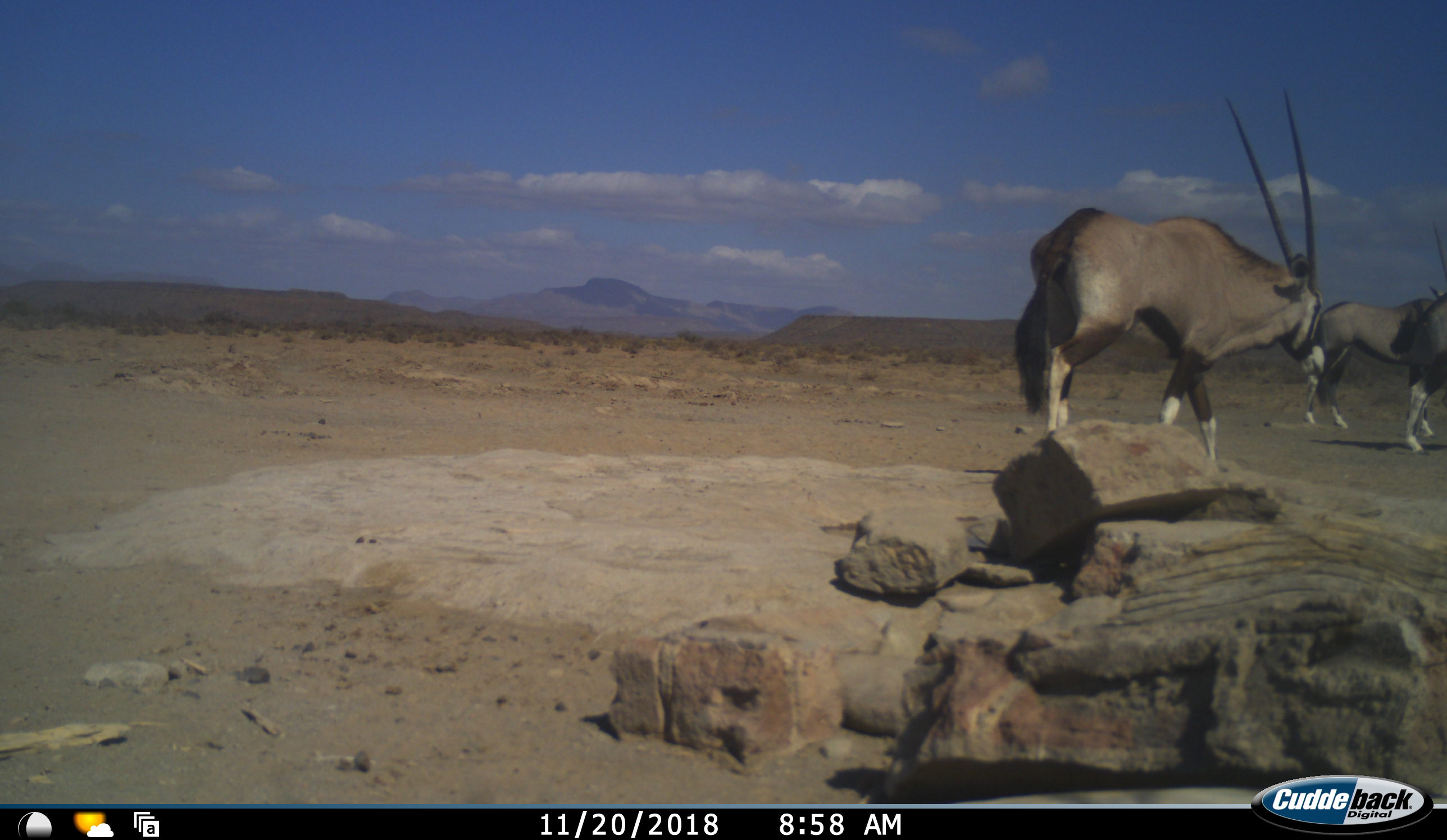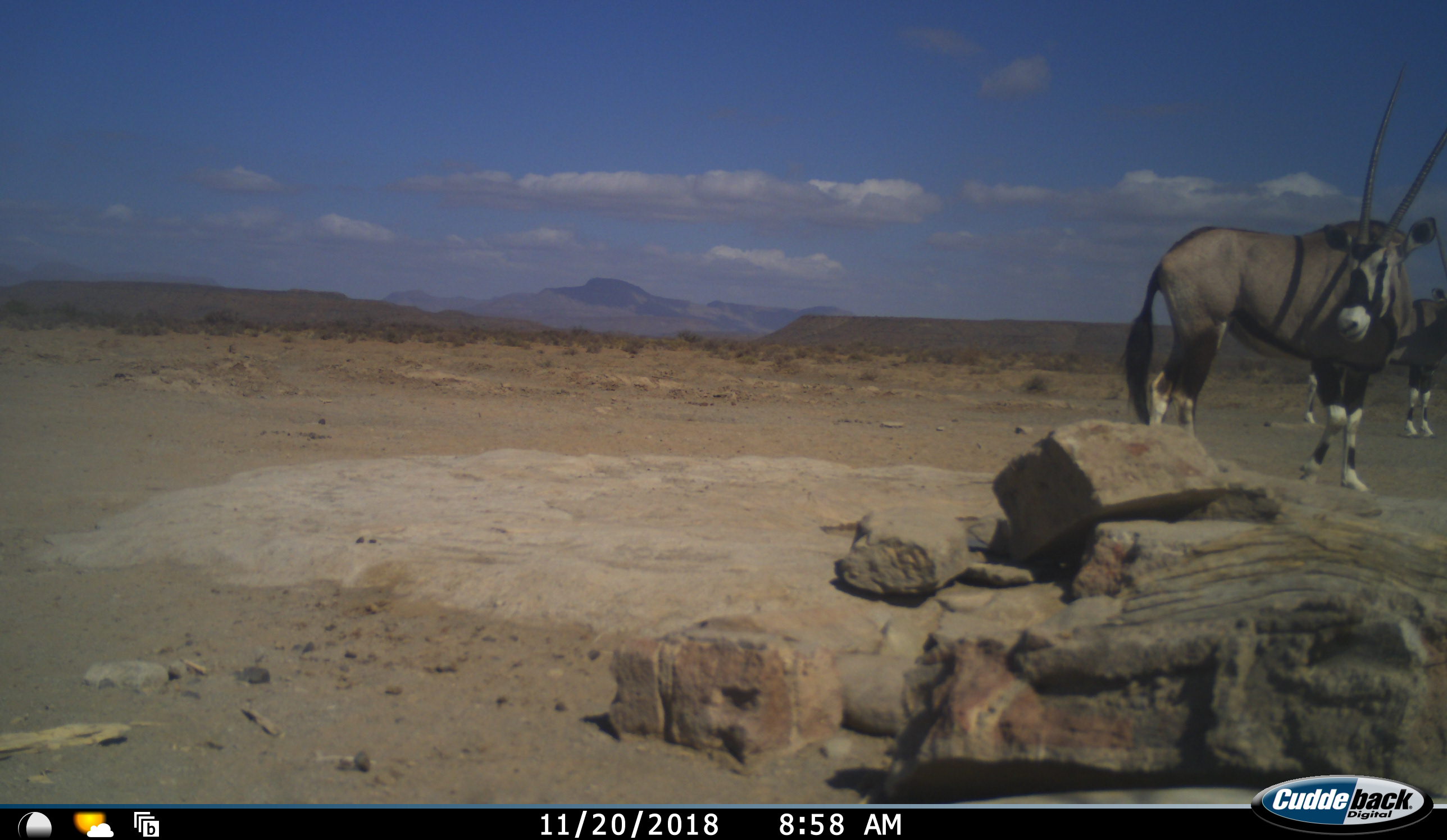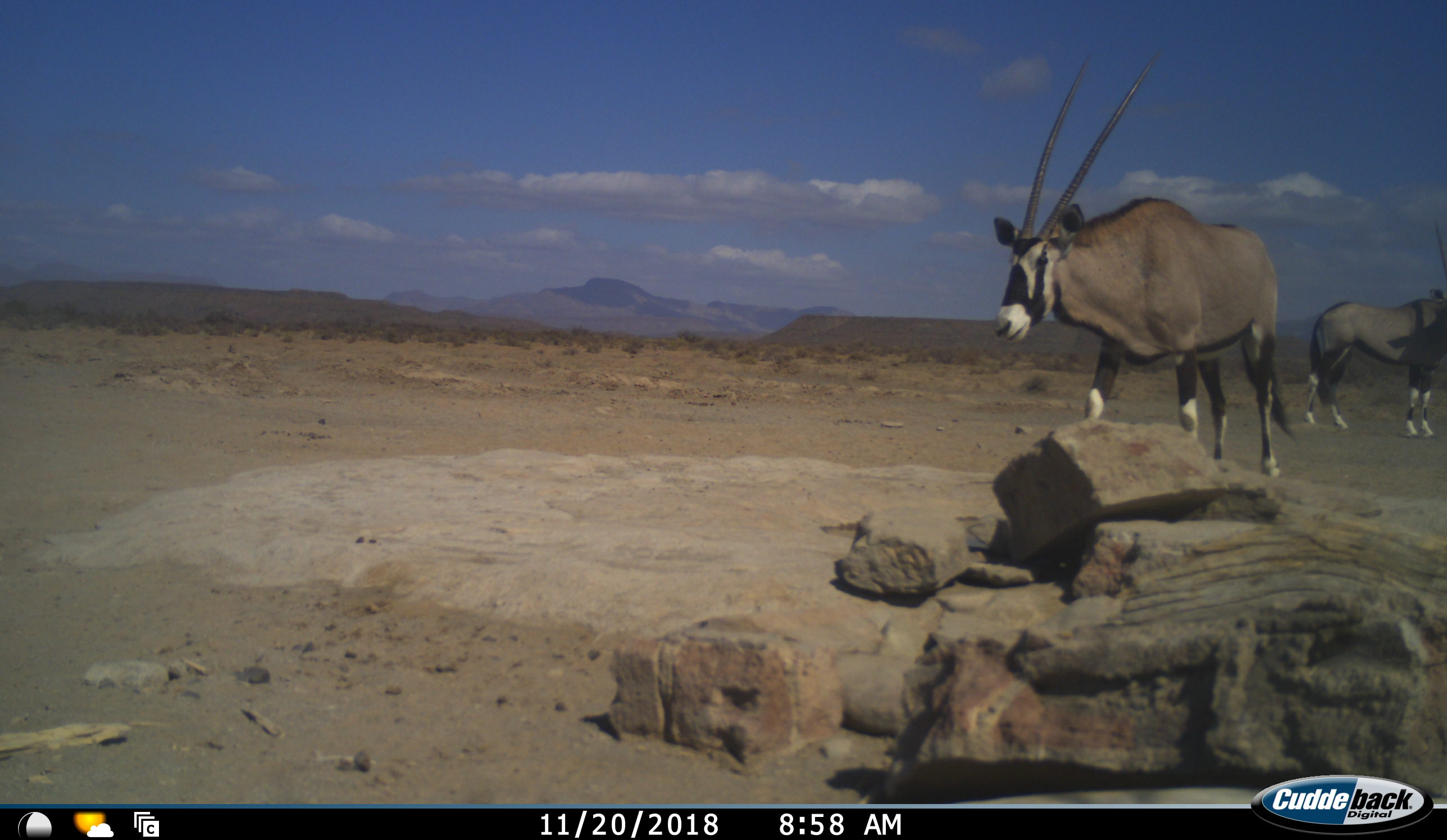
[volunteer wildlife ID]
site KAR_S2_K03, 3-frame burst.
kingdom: Animalia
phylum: Chordata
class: Mammalia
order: Artiodactyla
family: Bovidae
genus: Oryx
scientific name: Oryx gazella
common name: gemsbok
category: oryx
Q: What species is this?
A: Oryx (gemsbok) (Oryx gazella).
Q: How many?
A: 3.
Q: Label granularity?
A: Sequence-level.